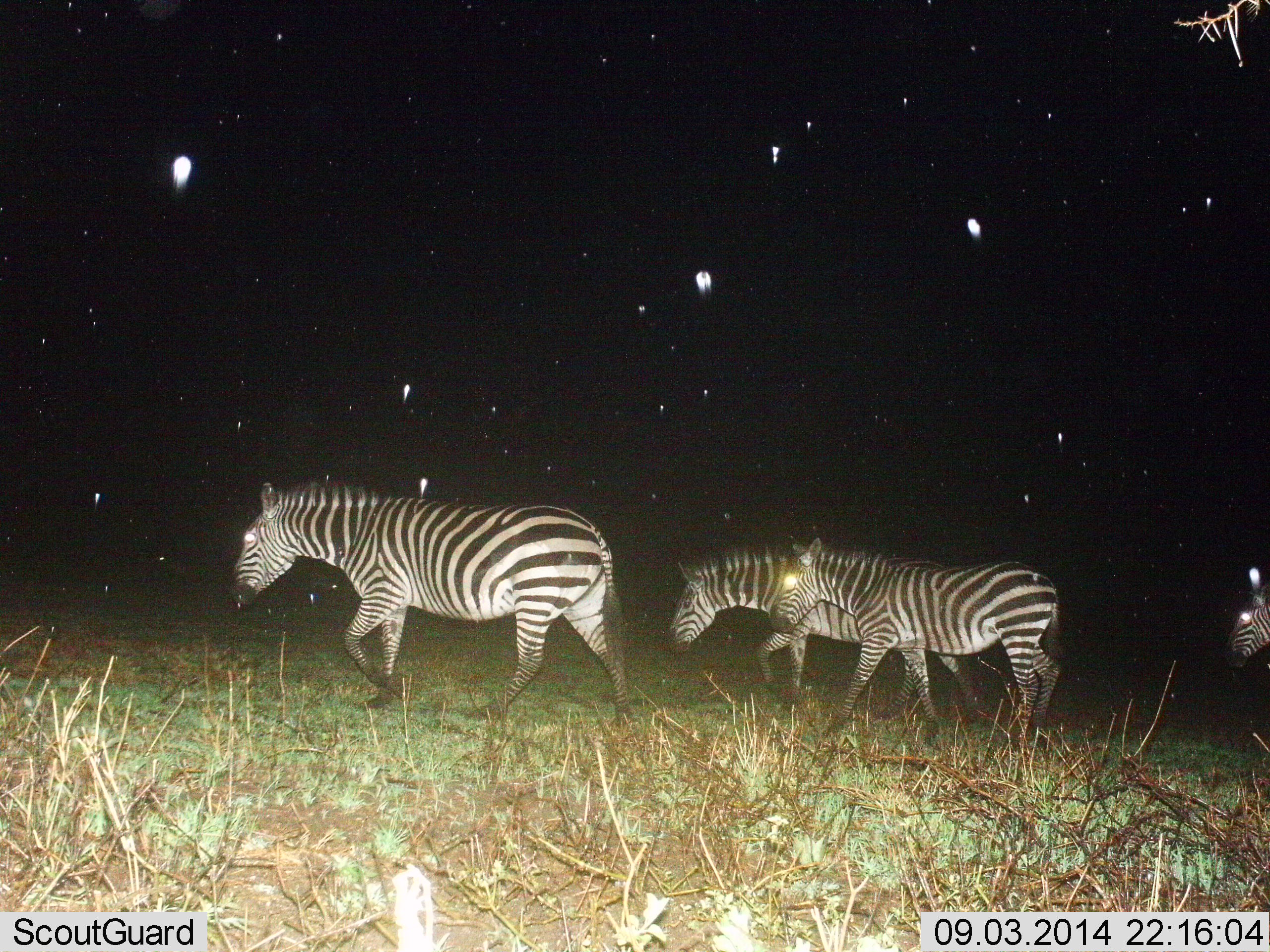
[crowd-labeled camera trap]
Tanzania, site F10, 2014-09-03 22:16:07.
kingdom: Animalia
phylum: Chordata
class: Mammalia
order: Perissodactyla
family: Equidae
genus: Equus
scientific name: Equus quagga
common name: plains zebra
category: zebra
Zebra (plains zebra) (Equus quagga), count 4. Behavior (volunteer vote fractions): standing 9%, resting 0%, moving 100%, interacting 0%. Young present (vote fraction): 0%. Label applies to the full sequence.